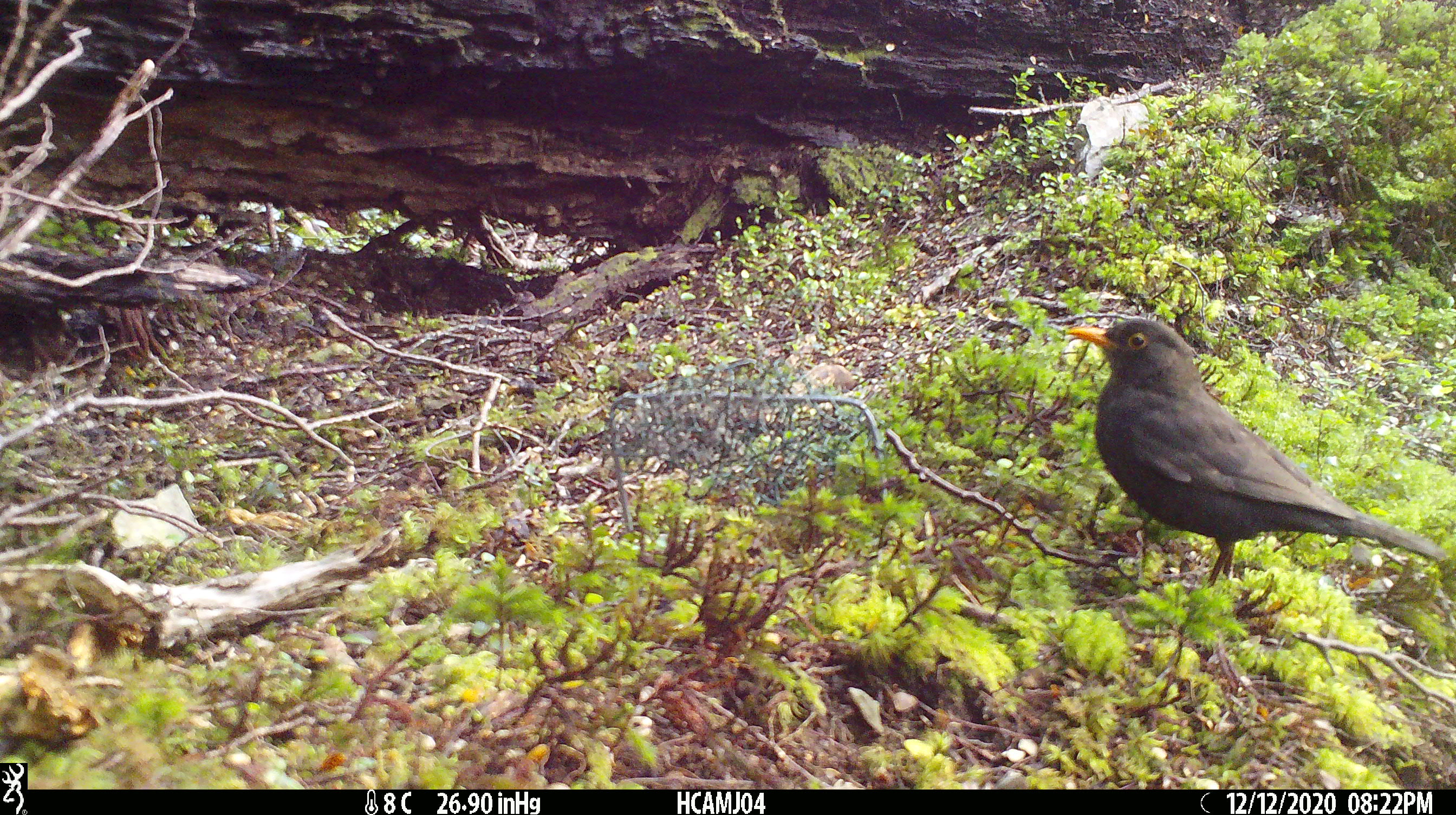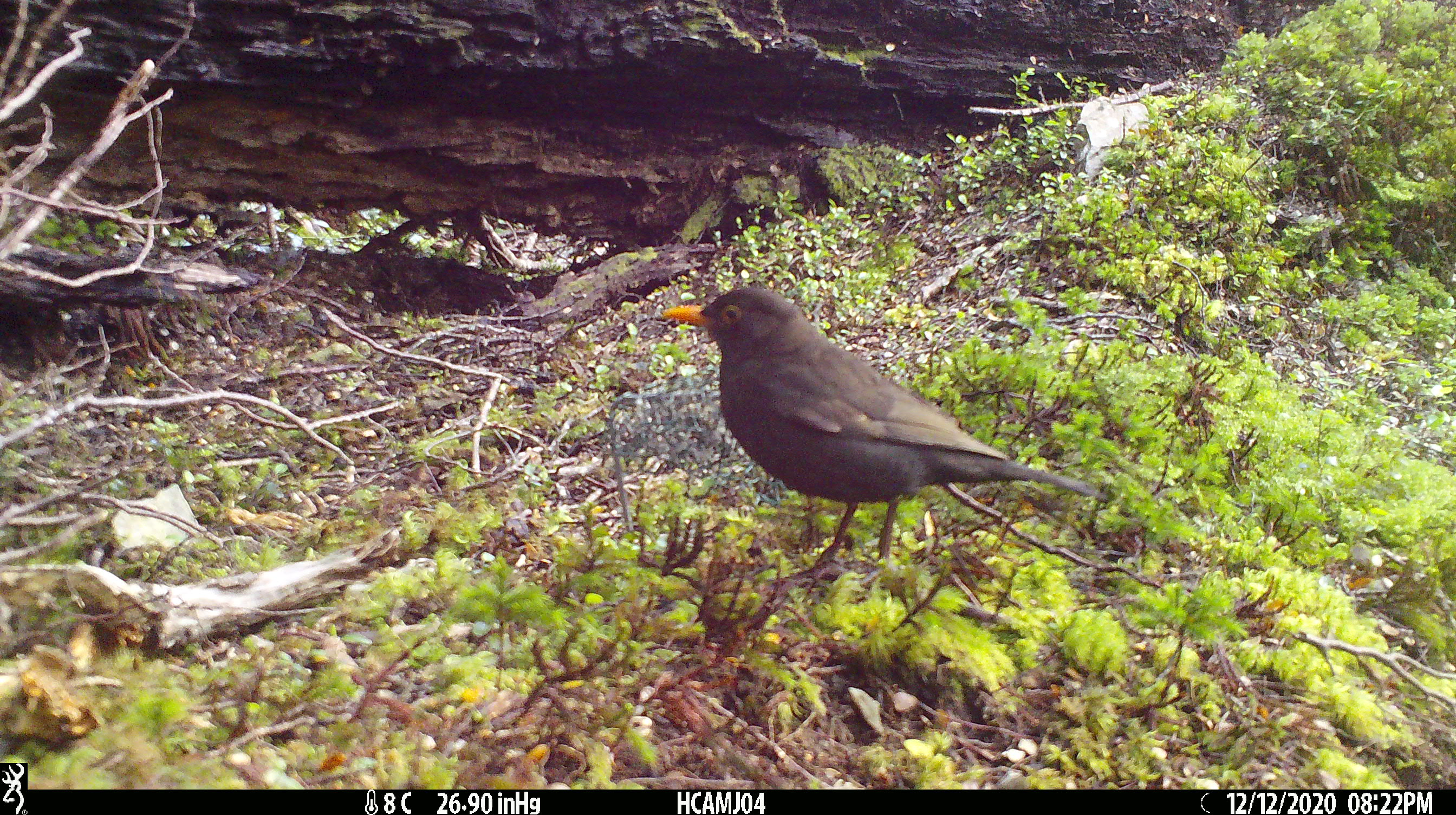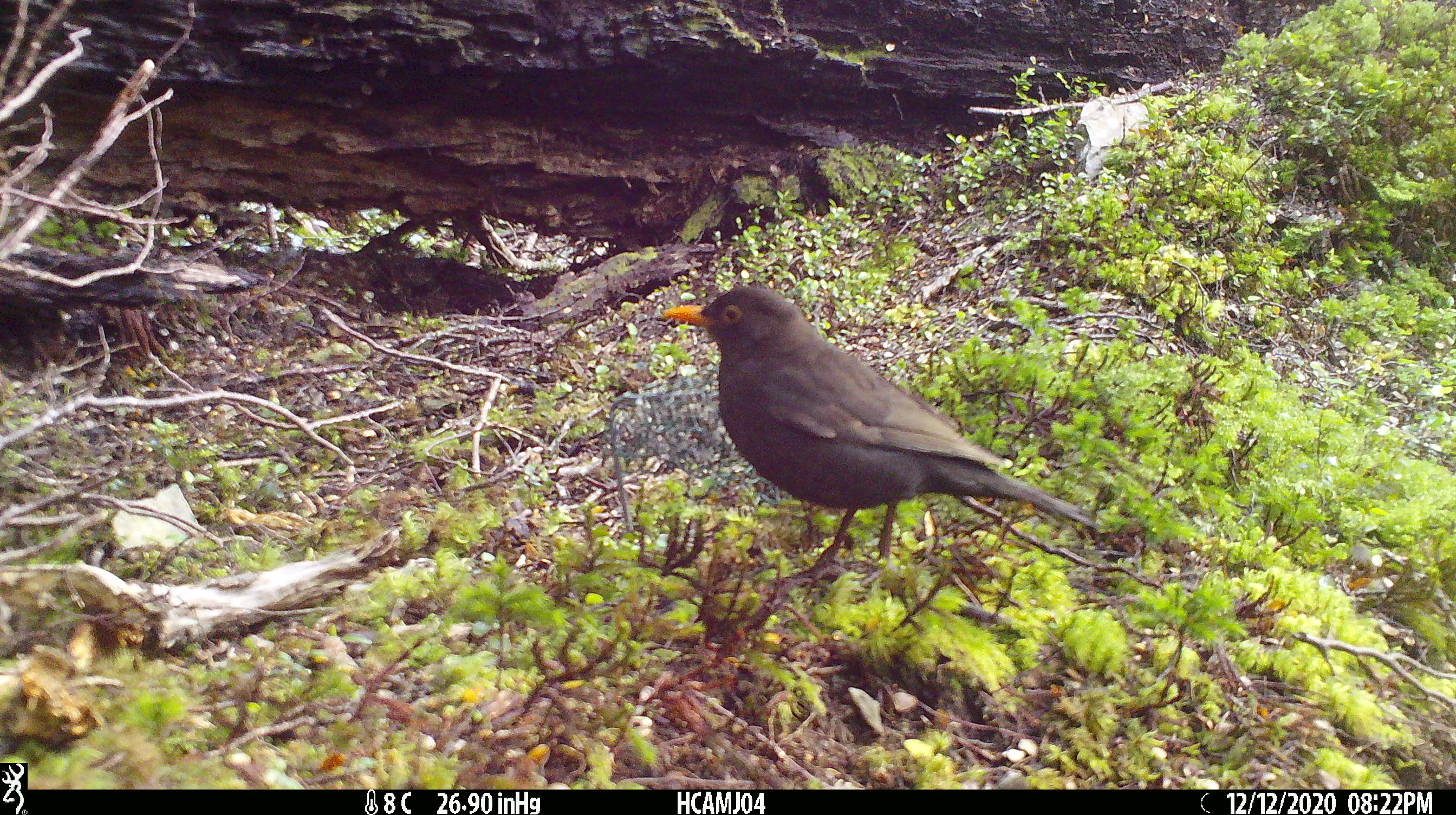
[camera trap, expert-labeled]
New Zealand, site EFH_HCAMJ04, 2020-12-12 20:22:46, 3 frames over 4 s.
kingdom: Animalia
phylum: Chordata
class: Aves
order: Passeriformes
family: Turdidae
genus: Turdus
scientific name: Turdus merula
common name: eurasian blackbird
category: blackbird